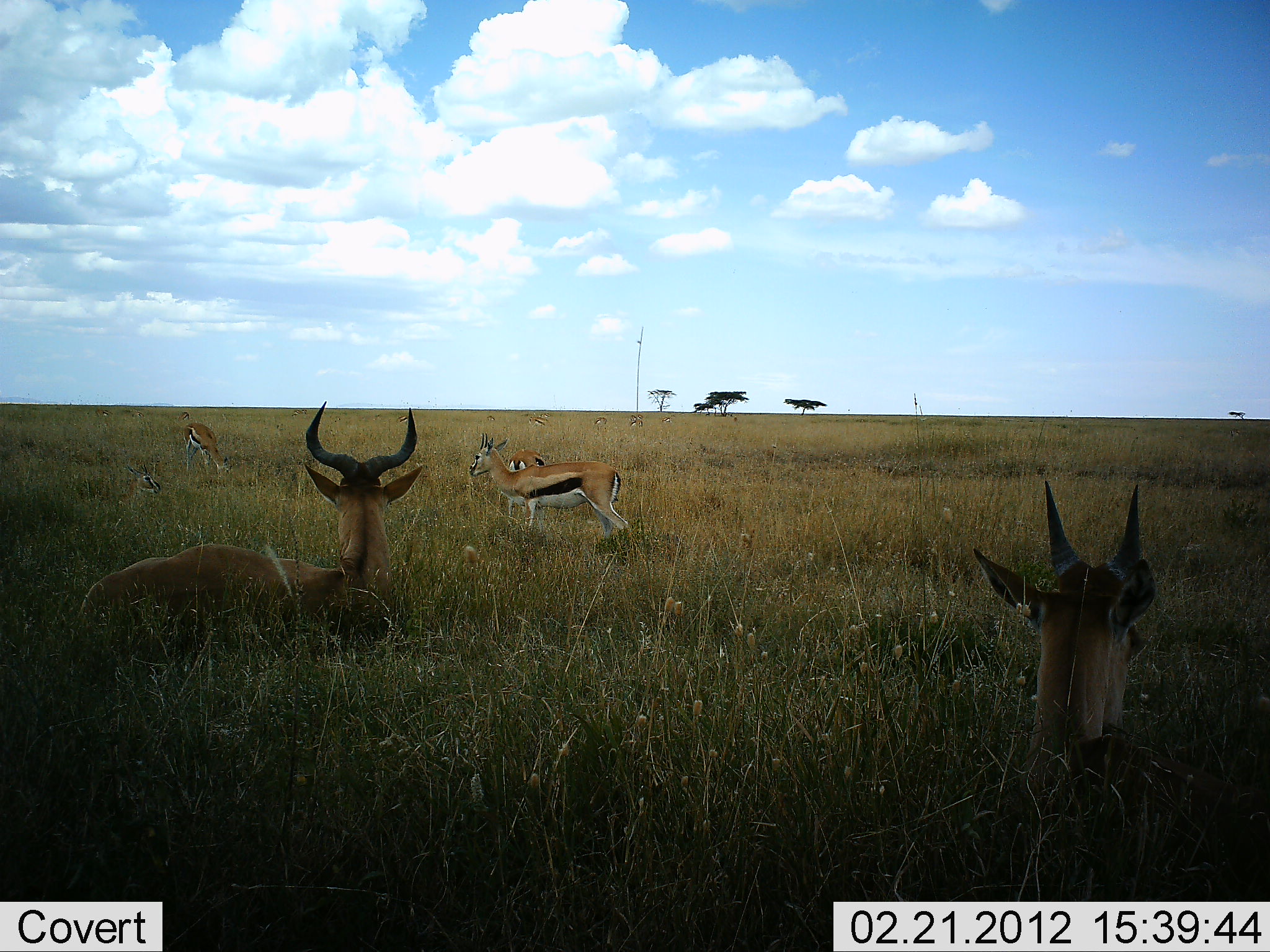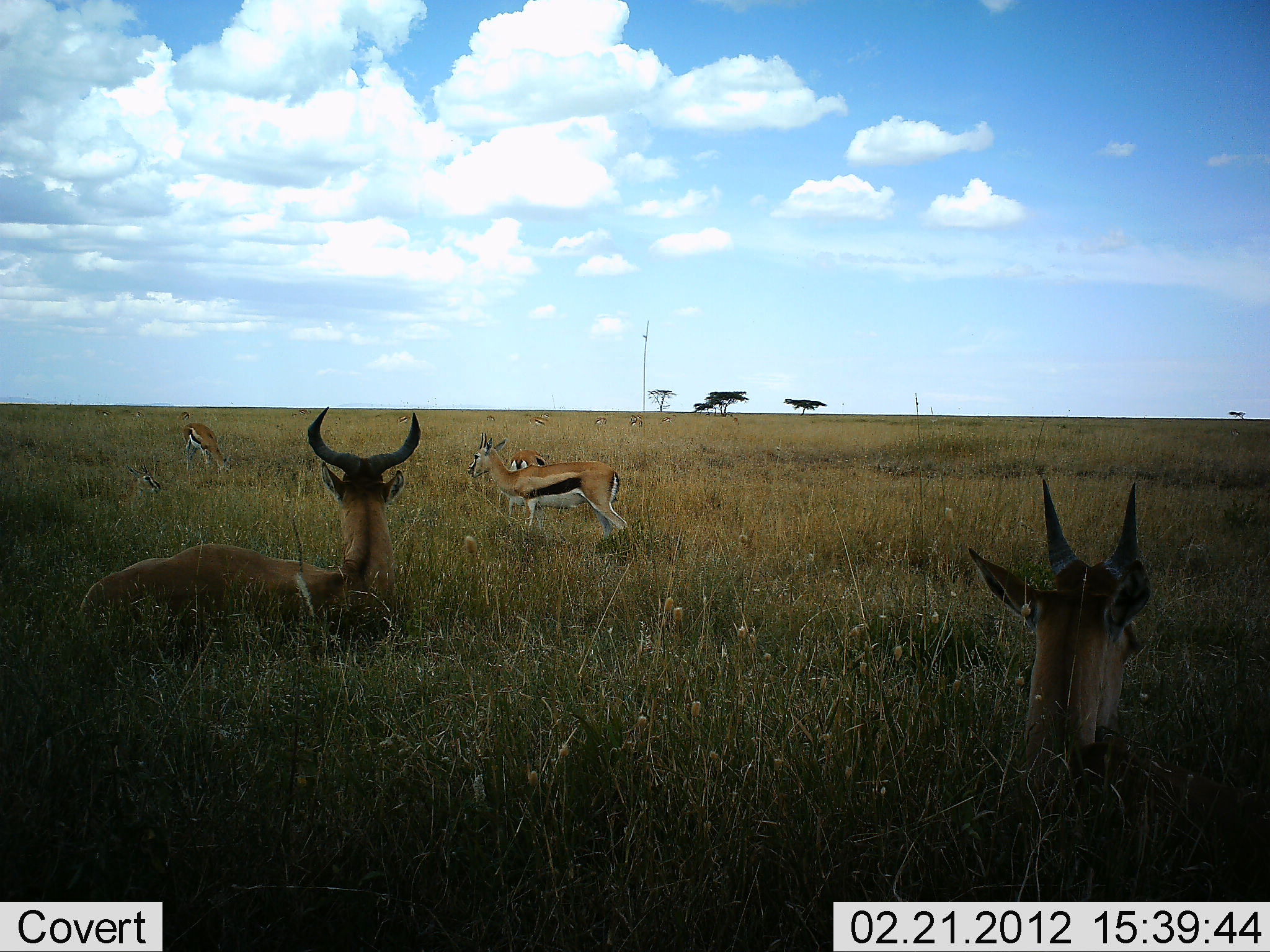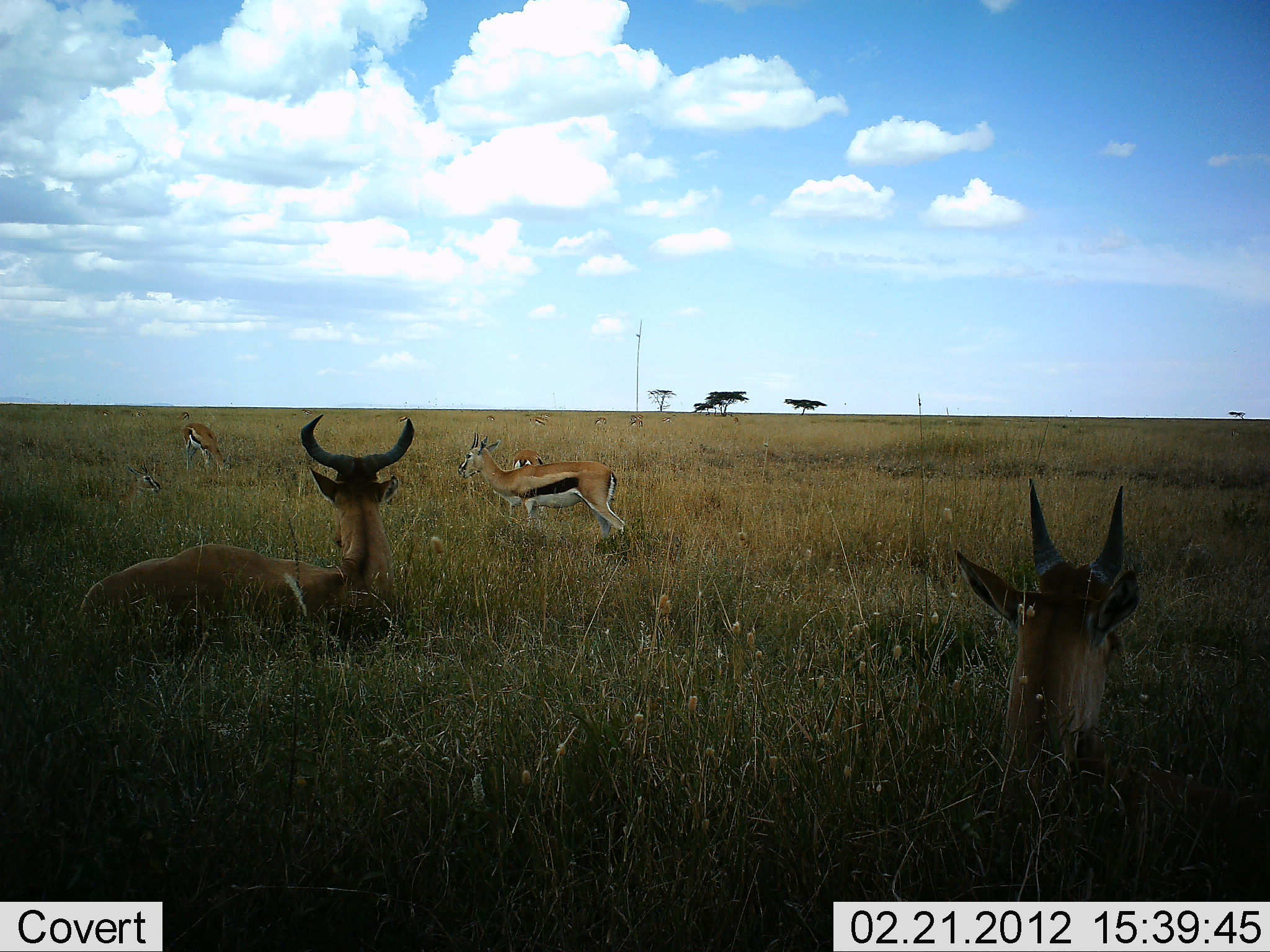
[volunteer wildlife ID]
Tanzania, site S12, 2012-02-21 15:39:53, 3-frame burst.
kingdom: Animalia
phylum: Chordata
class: Mammalia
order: Artiodactyla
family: Bovidae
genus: Eudorcas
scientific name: Eudorcas thomsonii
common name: thomson's gazelle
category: gazellethomsons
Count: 6.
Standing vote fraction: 88%.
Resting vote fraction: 59%.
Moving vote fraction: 3%.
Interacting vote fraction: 0%.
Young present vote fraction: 3%.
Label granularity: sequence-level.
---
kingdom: Animalia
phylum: Chordata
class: Mammalia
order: Artiodactyla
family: Bovidae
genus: Alcelaphus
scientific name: Alcelaphus buselaphus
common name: hartebeest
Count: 2.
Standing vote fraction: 0%.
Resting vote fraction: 100%.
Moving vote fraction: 0%.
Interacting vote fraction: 0%.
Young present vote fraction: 0%.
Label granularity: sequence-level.